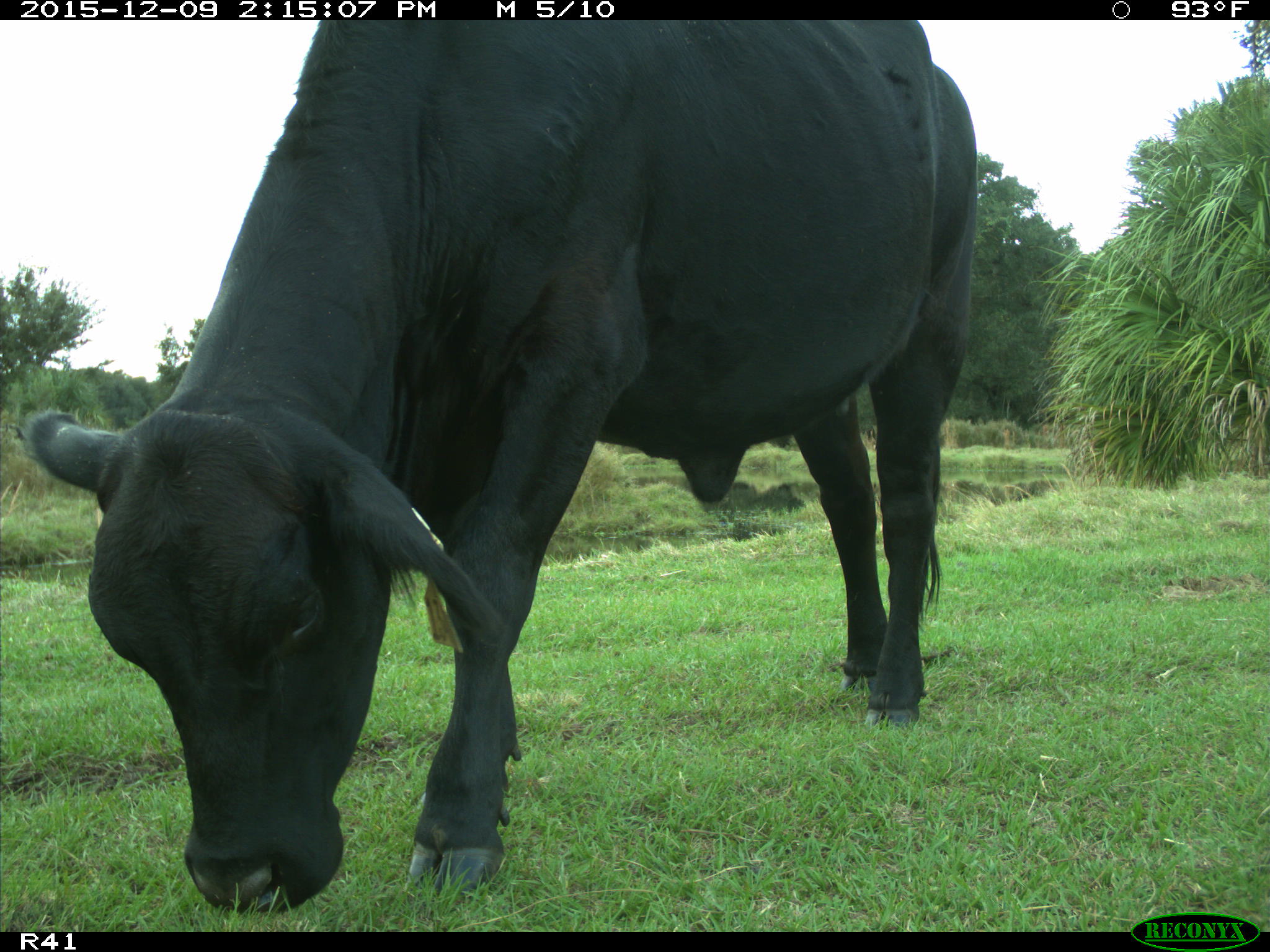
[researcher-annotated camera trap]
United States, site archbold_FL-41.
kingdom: Animalia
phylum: Chordata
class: Mammalia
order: Artiodactyla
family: Bovidae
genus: Bos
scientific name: Bos taurus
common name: domestic cow